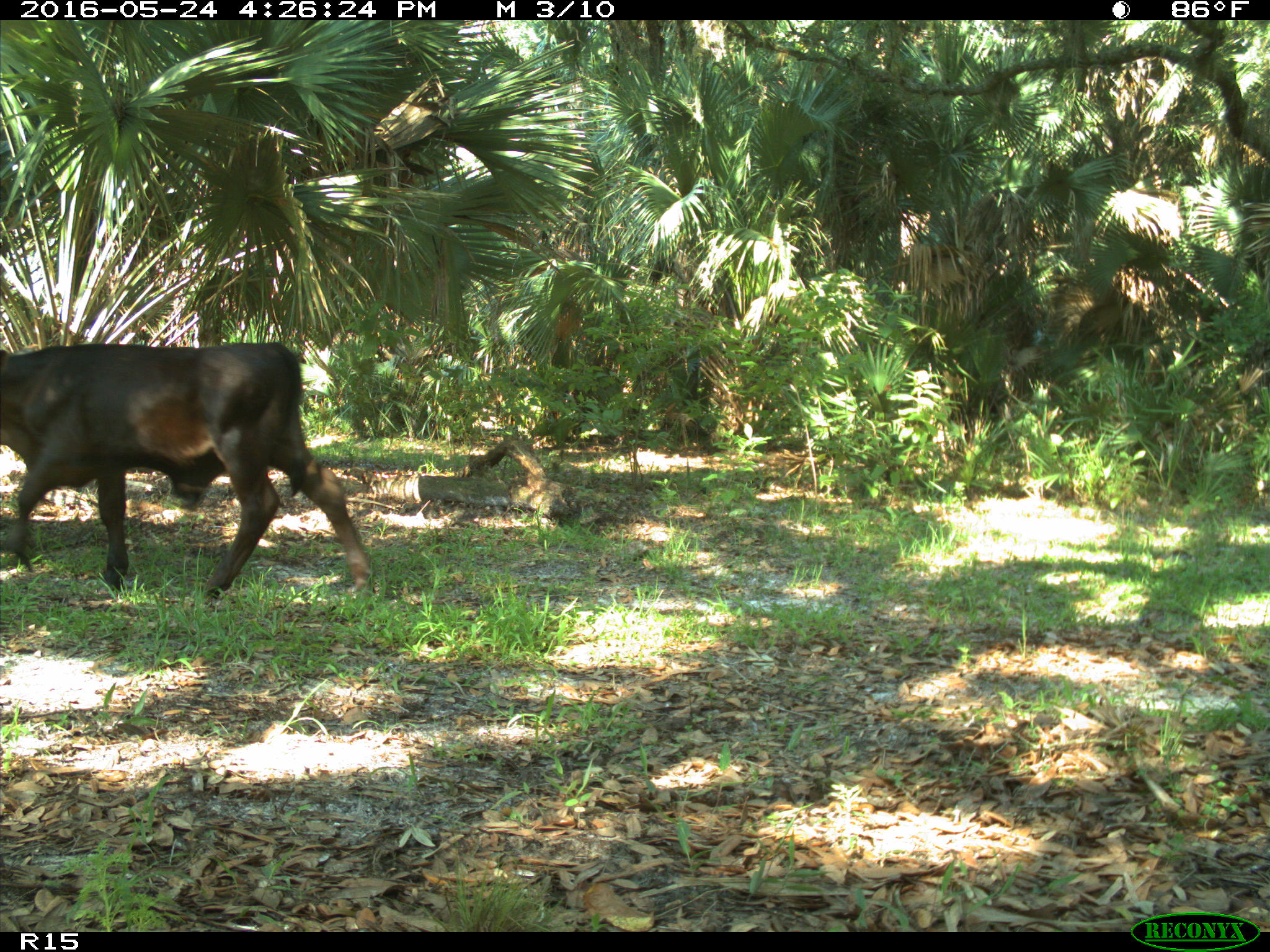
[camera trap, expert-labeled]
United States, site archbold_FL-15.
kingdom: Animalia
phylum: Chordata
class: Mammalia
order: Artiodactyla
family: Bovidae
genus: Bos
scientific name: Bos taurus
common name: domestic cow